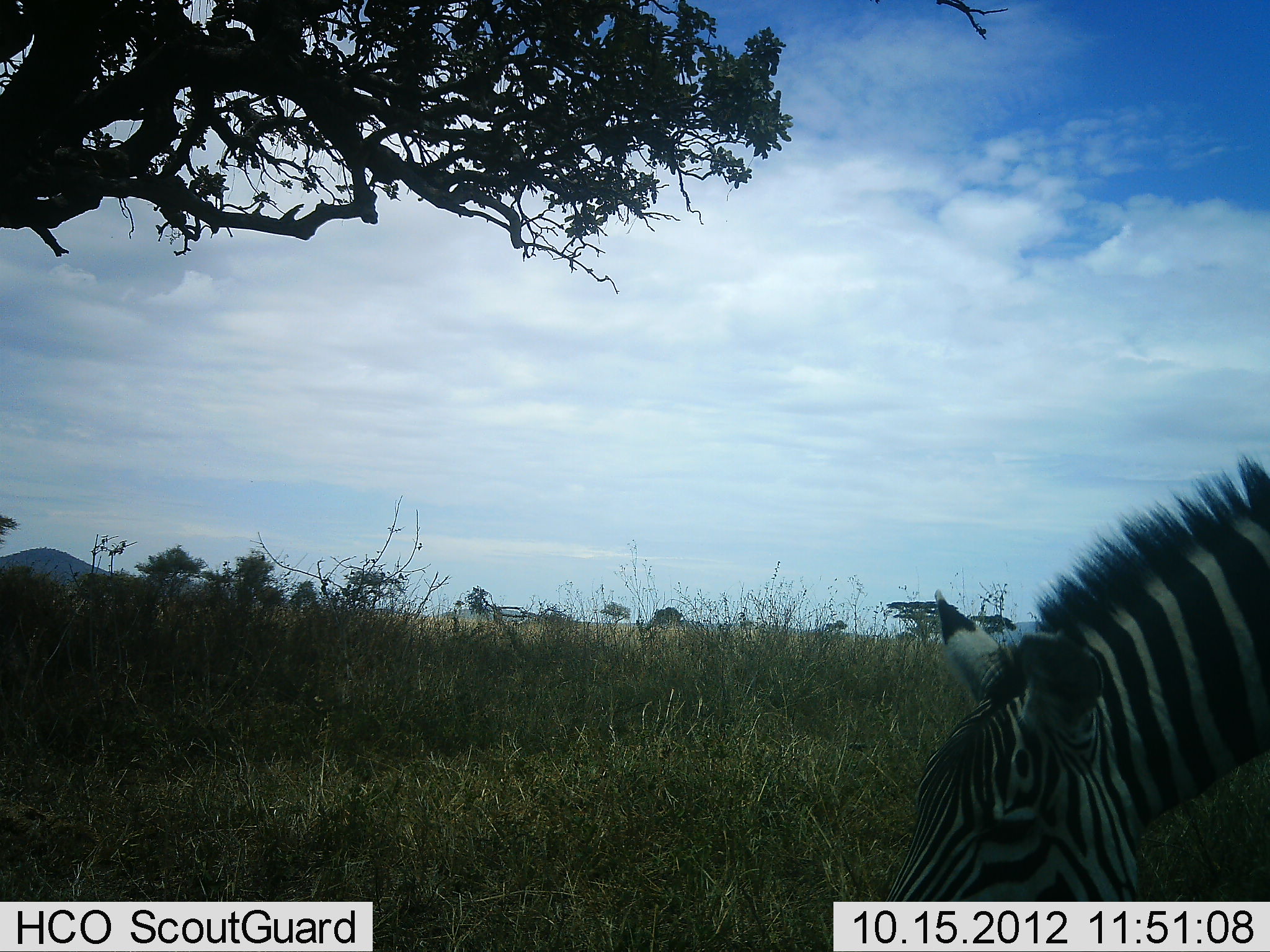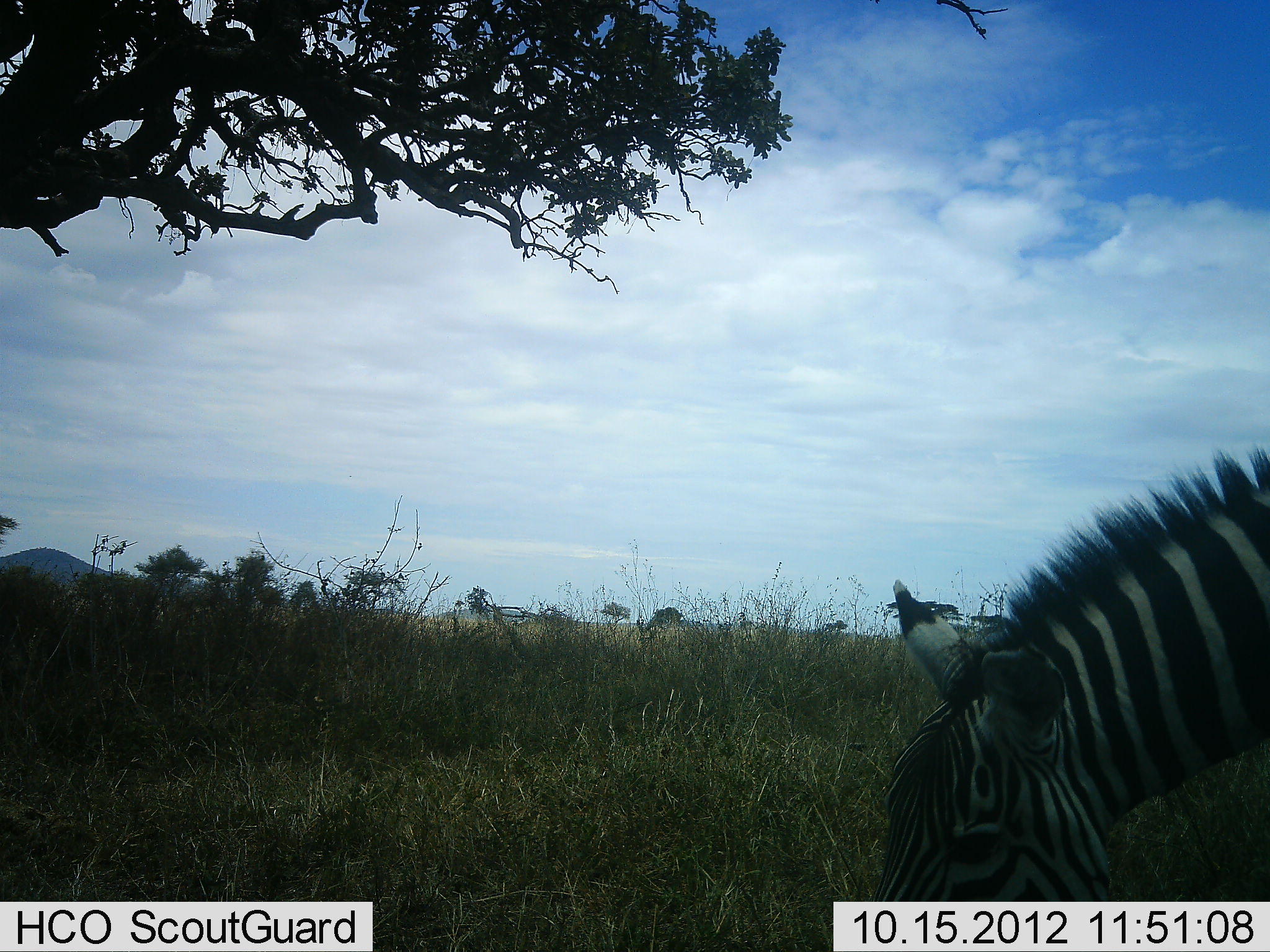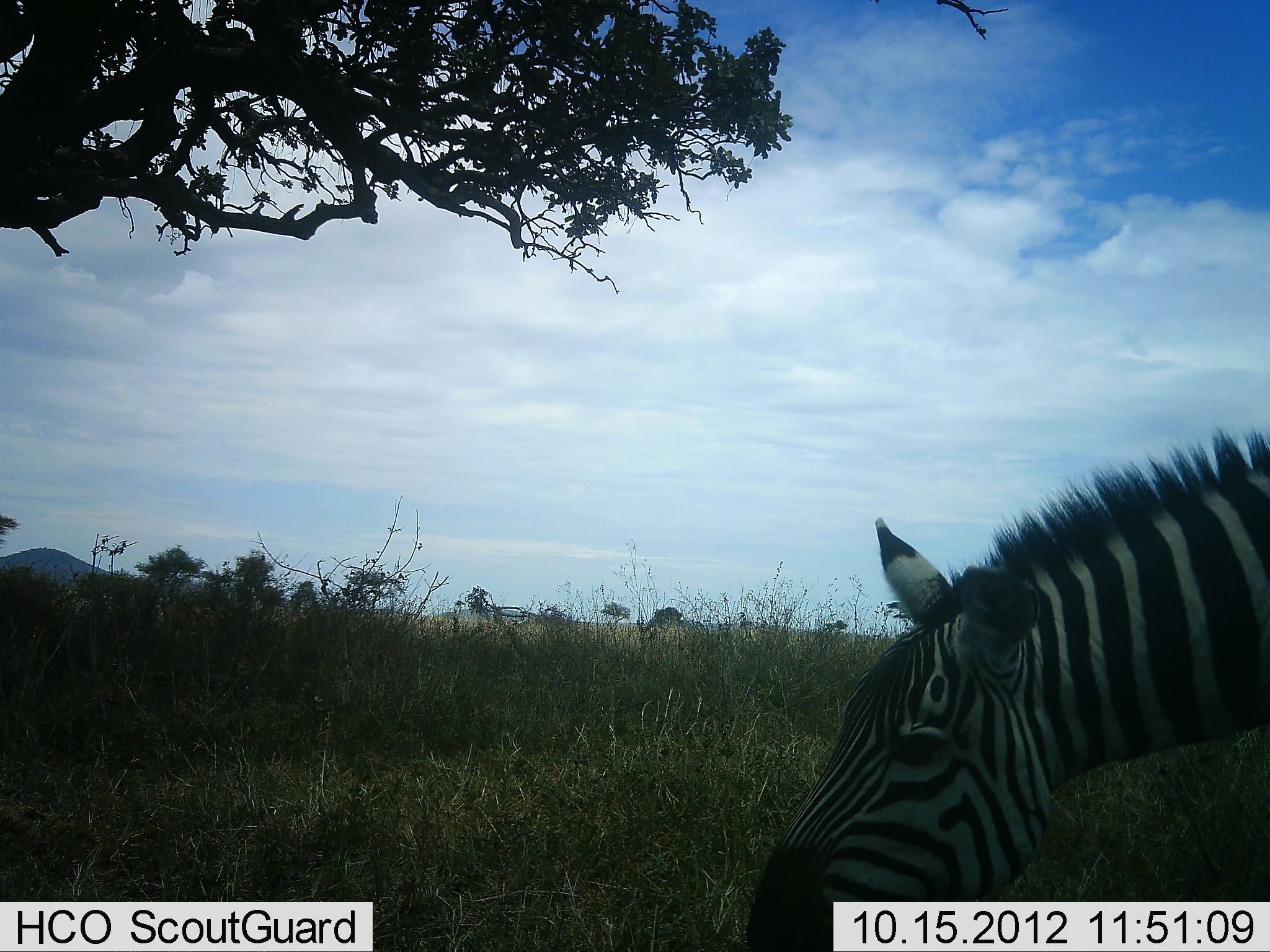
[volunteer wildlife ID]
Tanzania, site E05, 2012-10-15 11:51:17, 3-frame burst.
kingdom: Animalia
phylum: Chordata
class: Mammalia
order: Perissodactyla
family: Equidae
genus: Equus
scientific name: Equus quagga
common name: plains zebra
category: zebra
Zebra (plains zebra) (Equus quagga), count 1. Behavior (volunteer vote fractions): standing 50%, resting 0%, moving 0%, interacting 0%. Young present (vote fraction): 0%. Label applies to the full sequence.